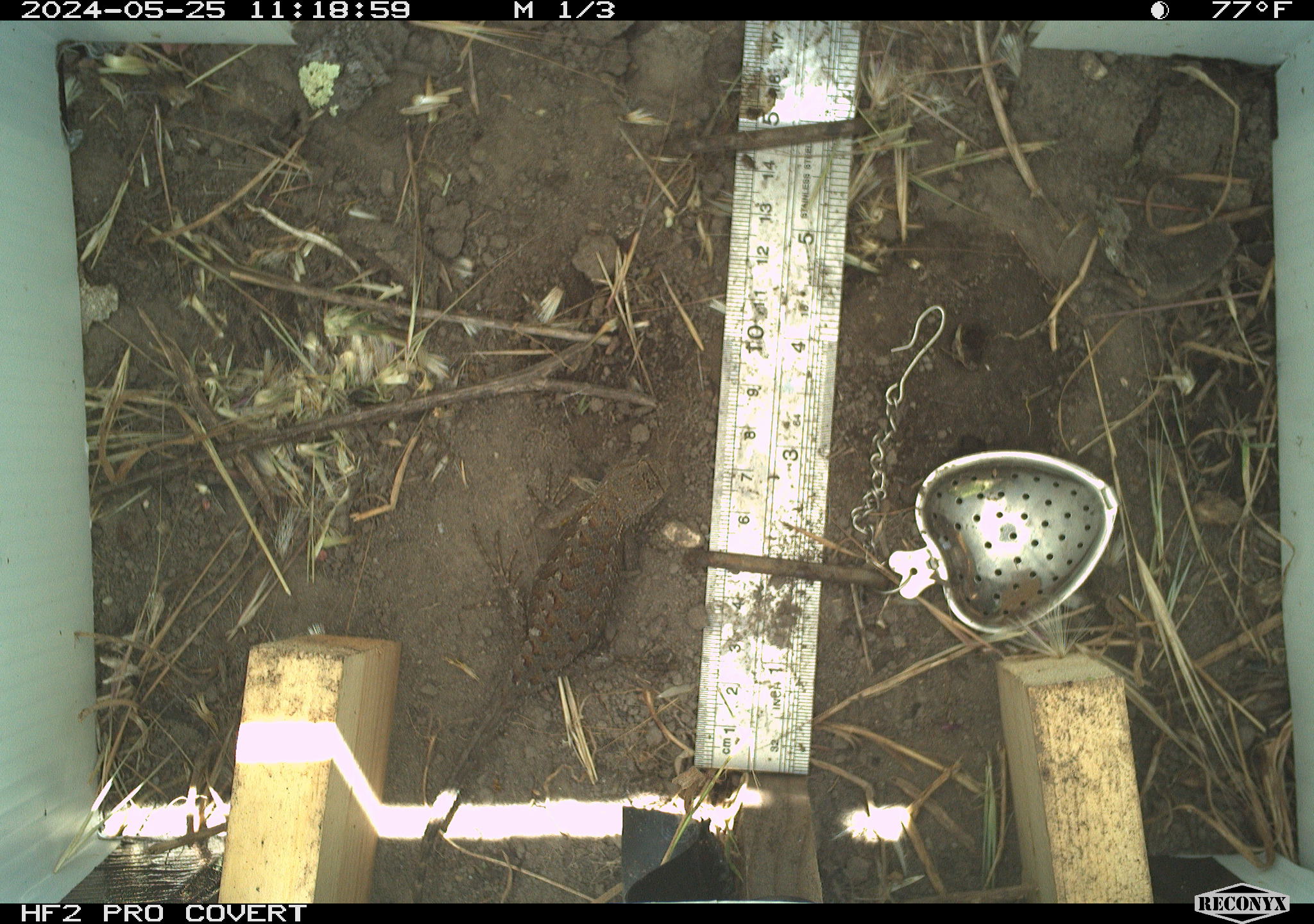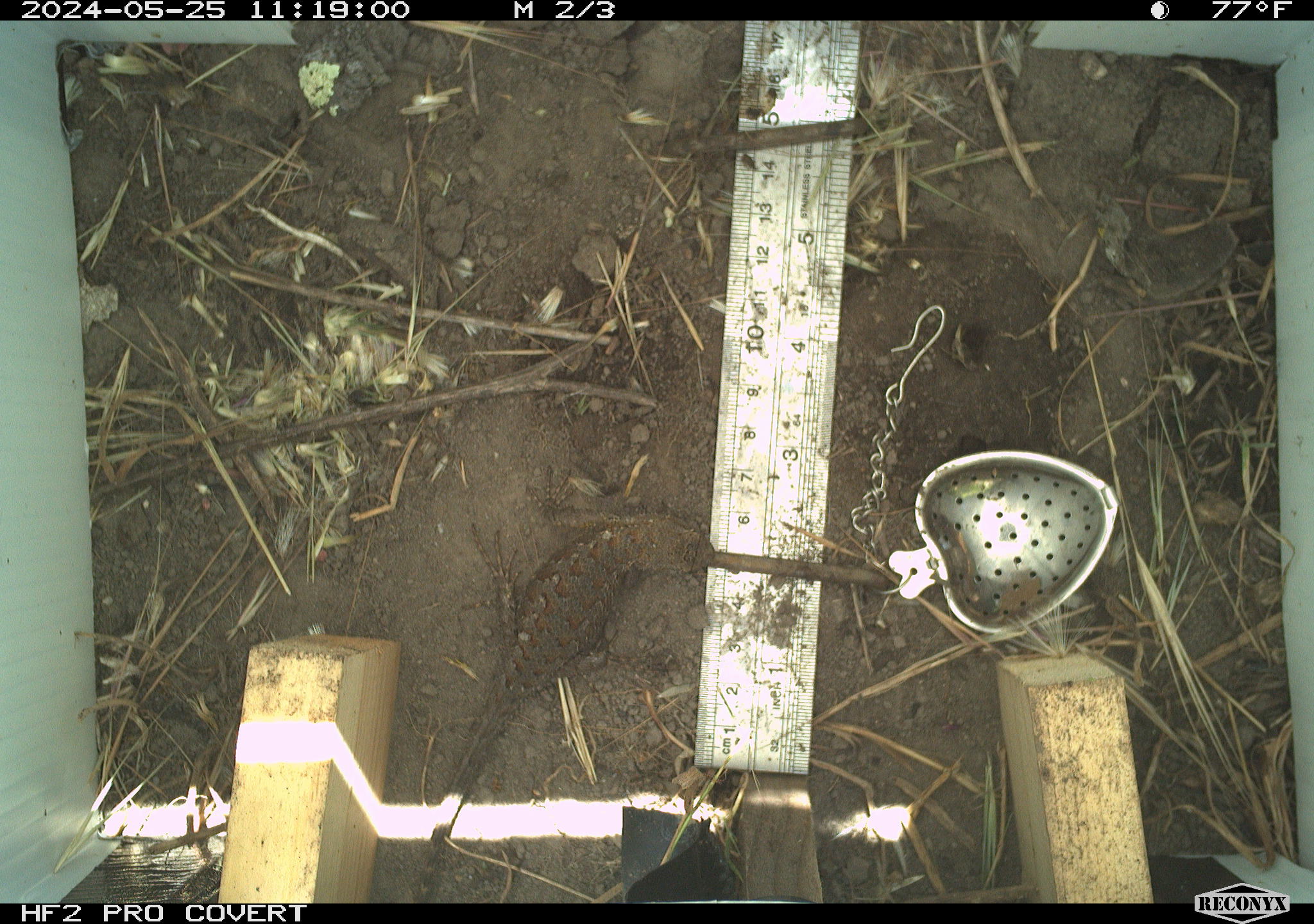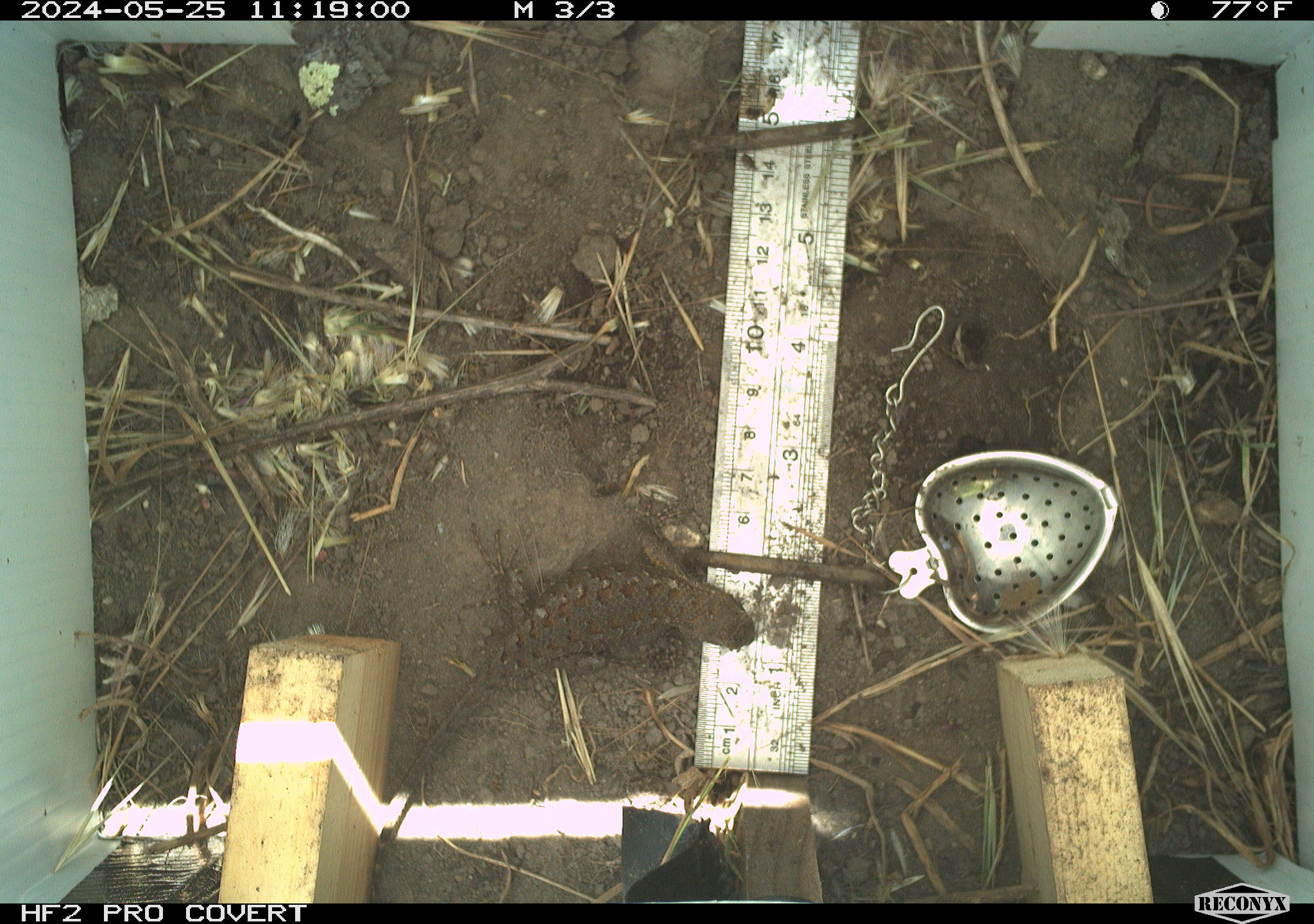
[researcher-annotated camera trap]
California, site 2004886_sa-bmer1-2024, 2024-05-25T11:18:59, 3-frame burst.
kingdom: Animalia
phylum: Chordata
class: Reptilia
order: Squamata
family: Phrynosomatidae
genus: Sceloporus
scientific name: Sceloporus occidentalis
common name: western fence lizard